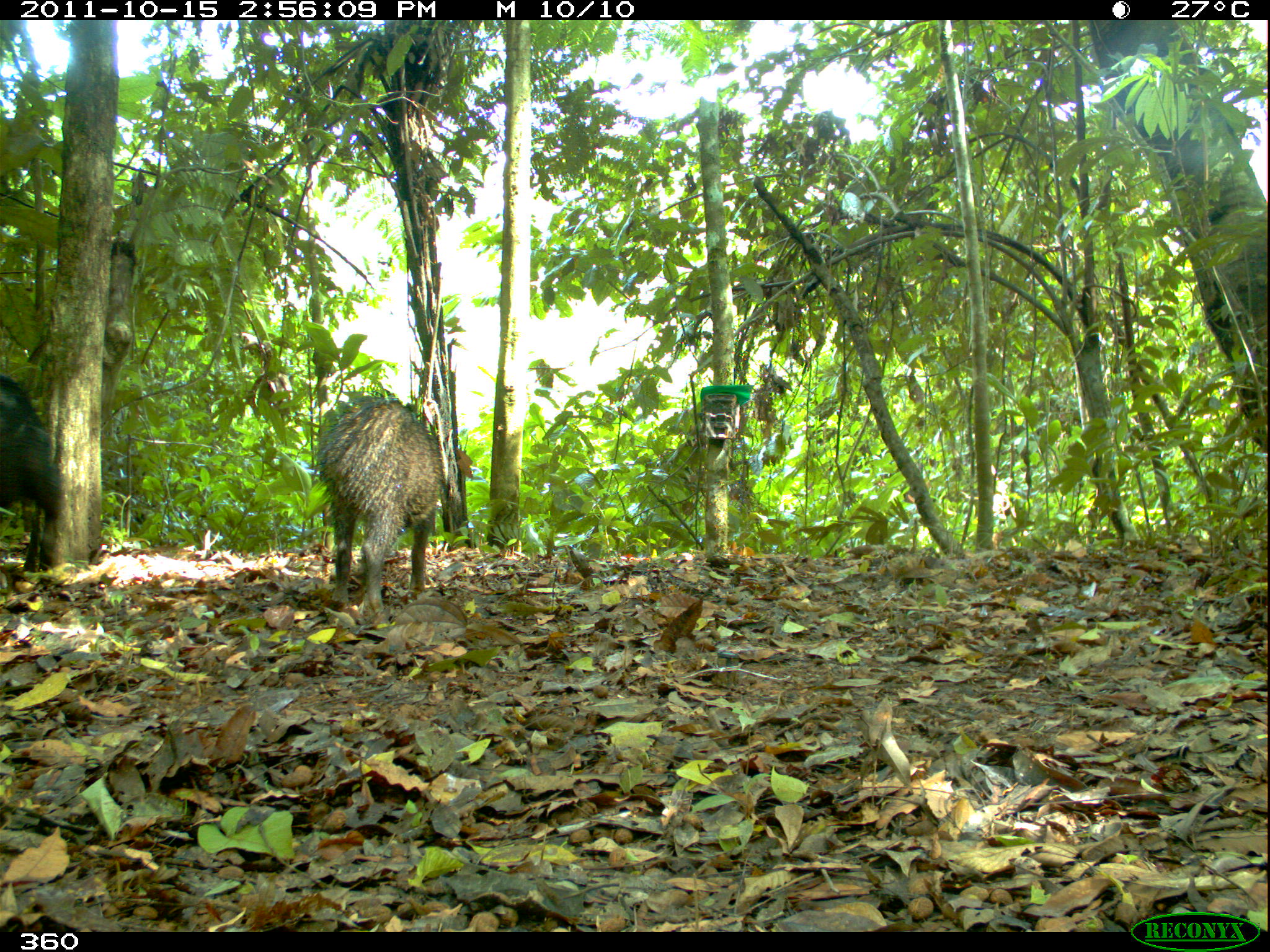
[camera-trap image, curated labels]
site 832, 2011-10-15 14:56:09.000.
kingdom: Animalia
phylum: Chordata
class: Mammalia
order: Artiodactyla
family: Tayassuidae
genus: Tayassu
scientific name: Tayassu pecari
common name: white-lipped peccary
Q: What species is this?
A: Tayassu pecari (white-lipped peccary).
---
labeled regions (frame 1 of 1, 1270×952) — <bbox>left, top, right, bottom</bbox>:
tayassu pecari: <bbox>293, 393, 469, 631</bbox>; <bbox>1, 373, 70, 556</bbox>